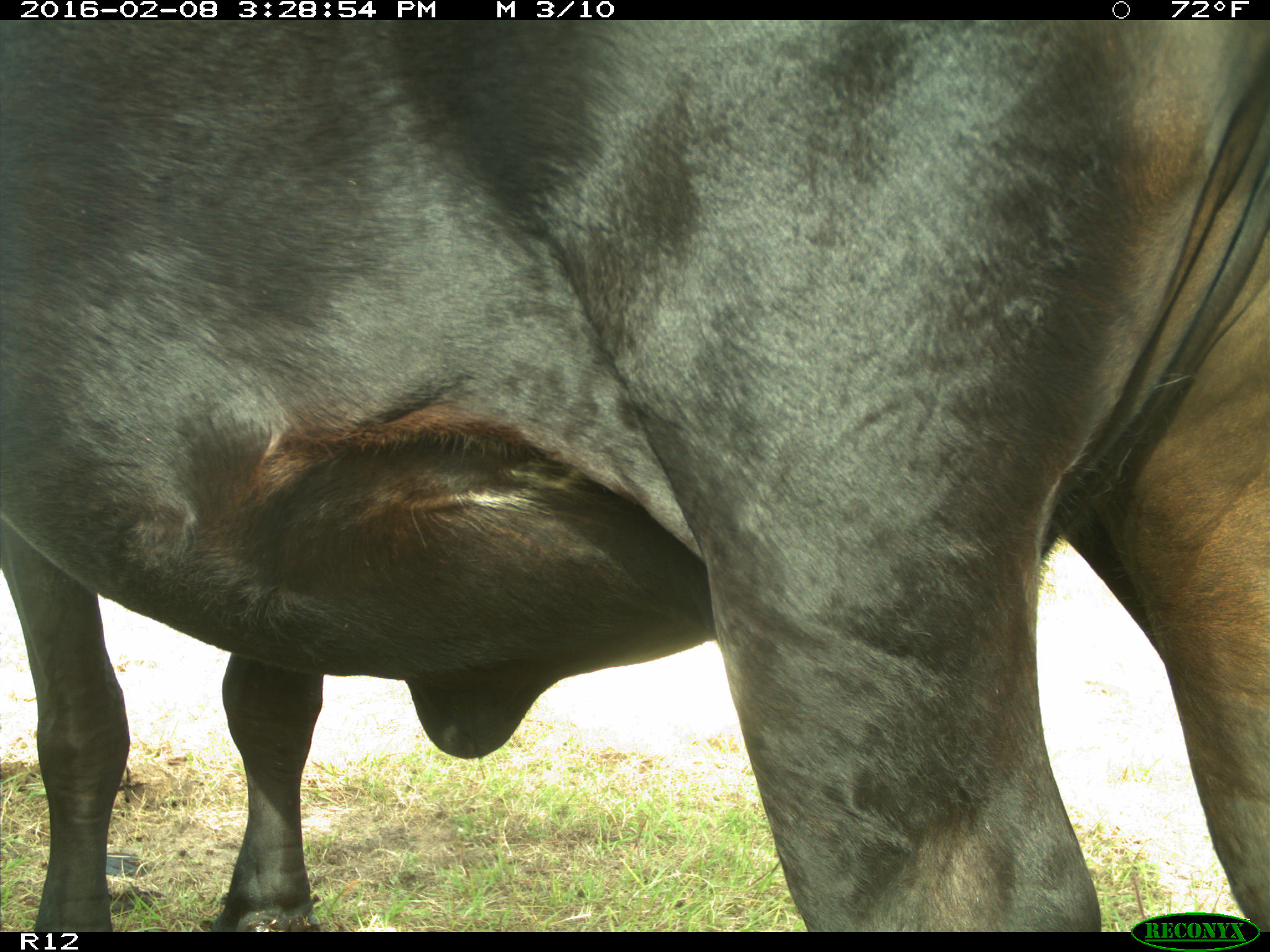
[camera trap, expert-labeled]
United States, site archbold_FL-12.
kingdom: Animalia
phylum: Chordata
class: Mammalia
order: Artiodactyla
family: Bovidae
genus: Bos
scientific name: Bos taurus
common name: domestic cow